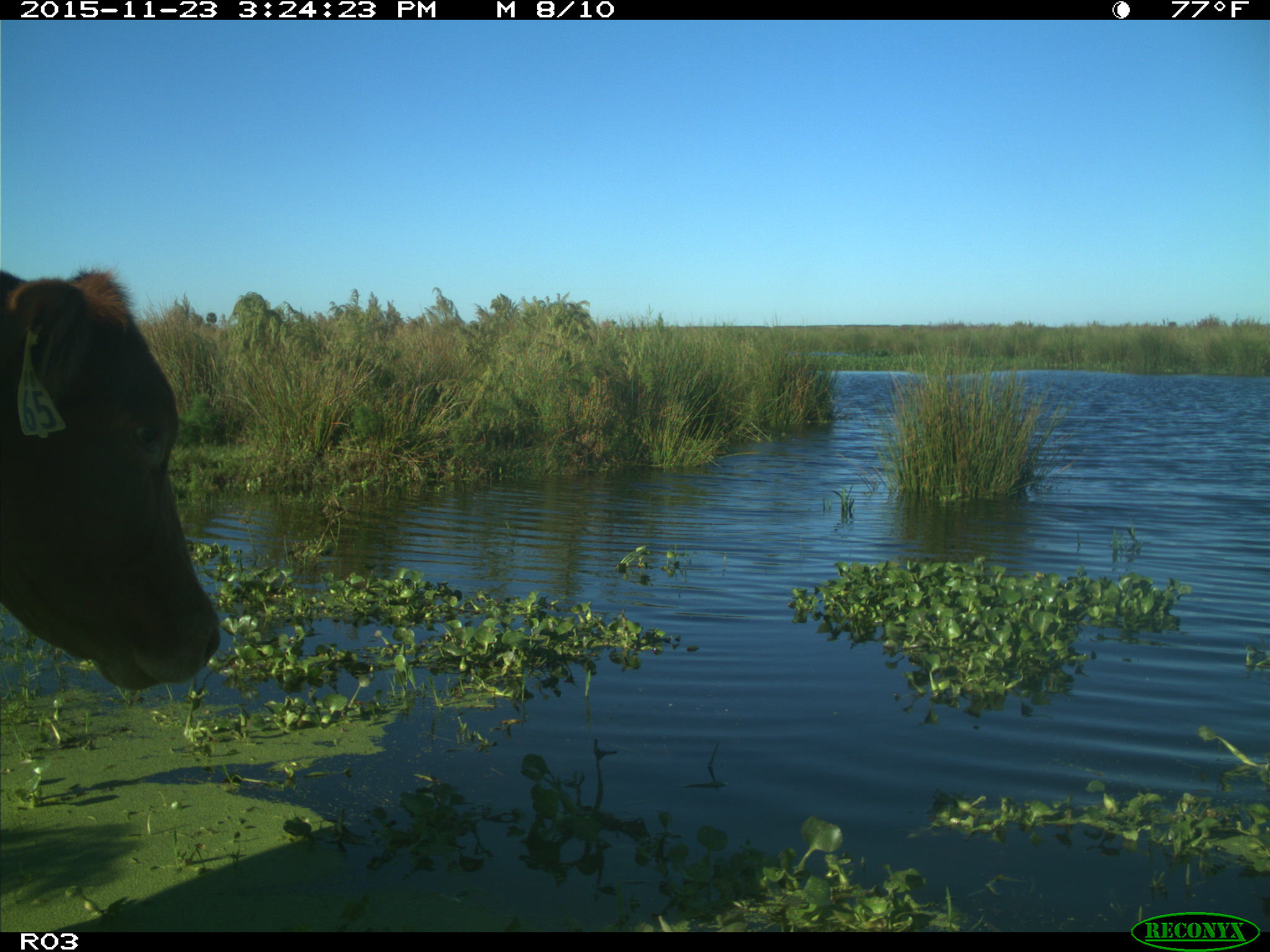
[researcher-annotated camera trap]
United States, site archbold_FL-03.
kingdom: Animalia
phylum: Chordata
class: Mammalia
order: Artiodactyla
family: Bovidae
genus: Bos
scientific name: Bos taurus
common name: domestic cow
Bos taurus (domestic cow).